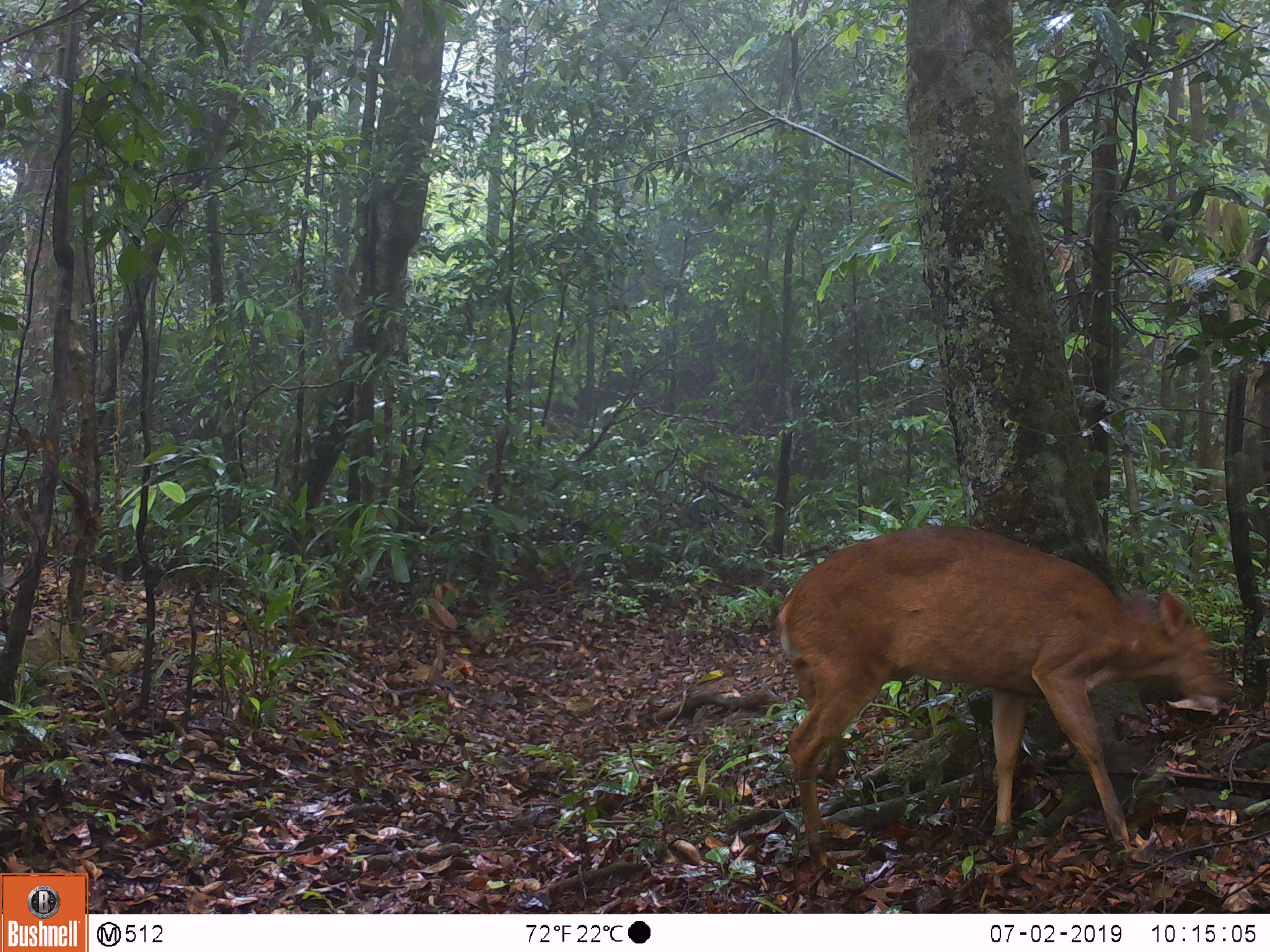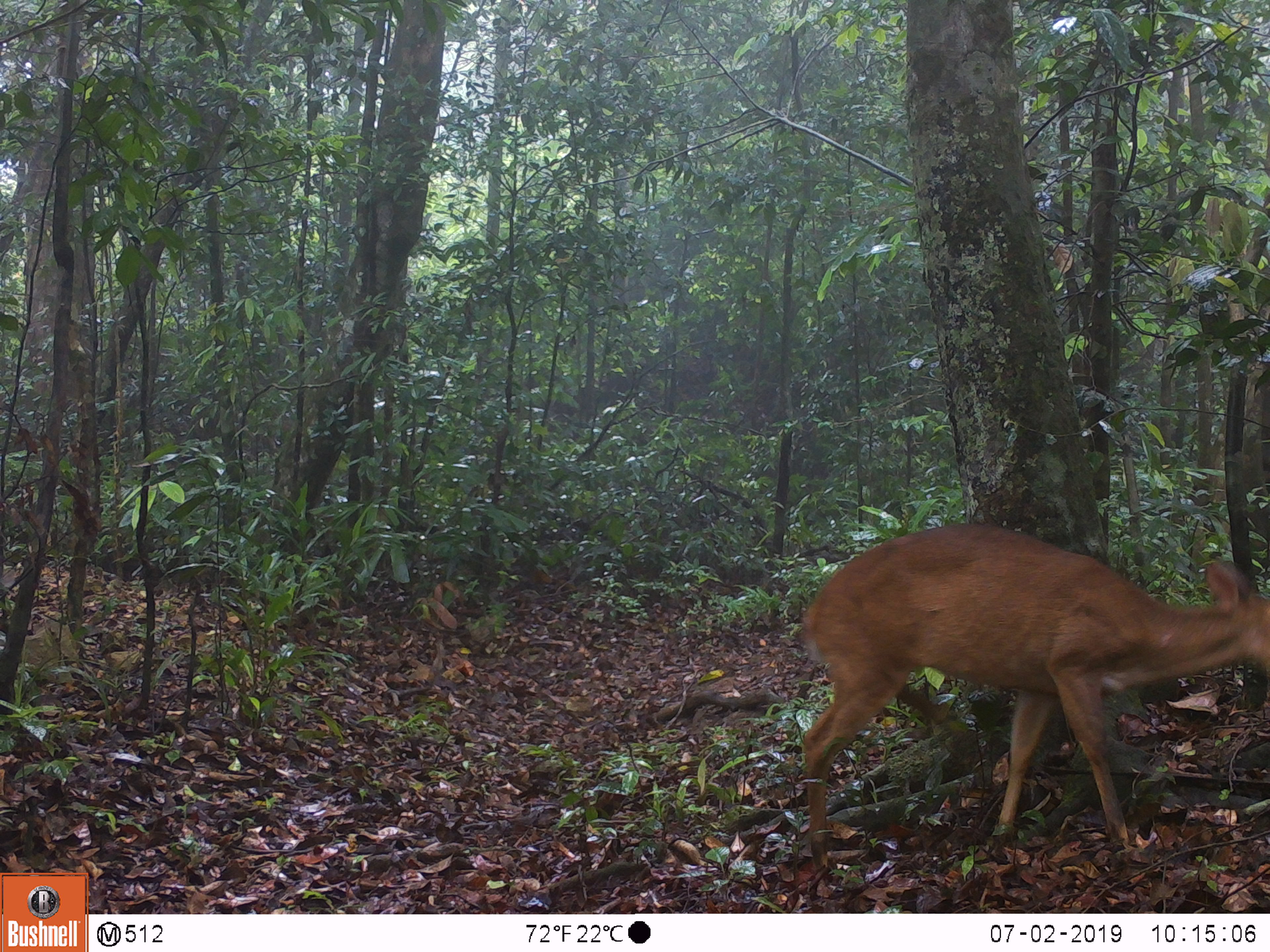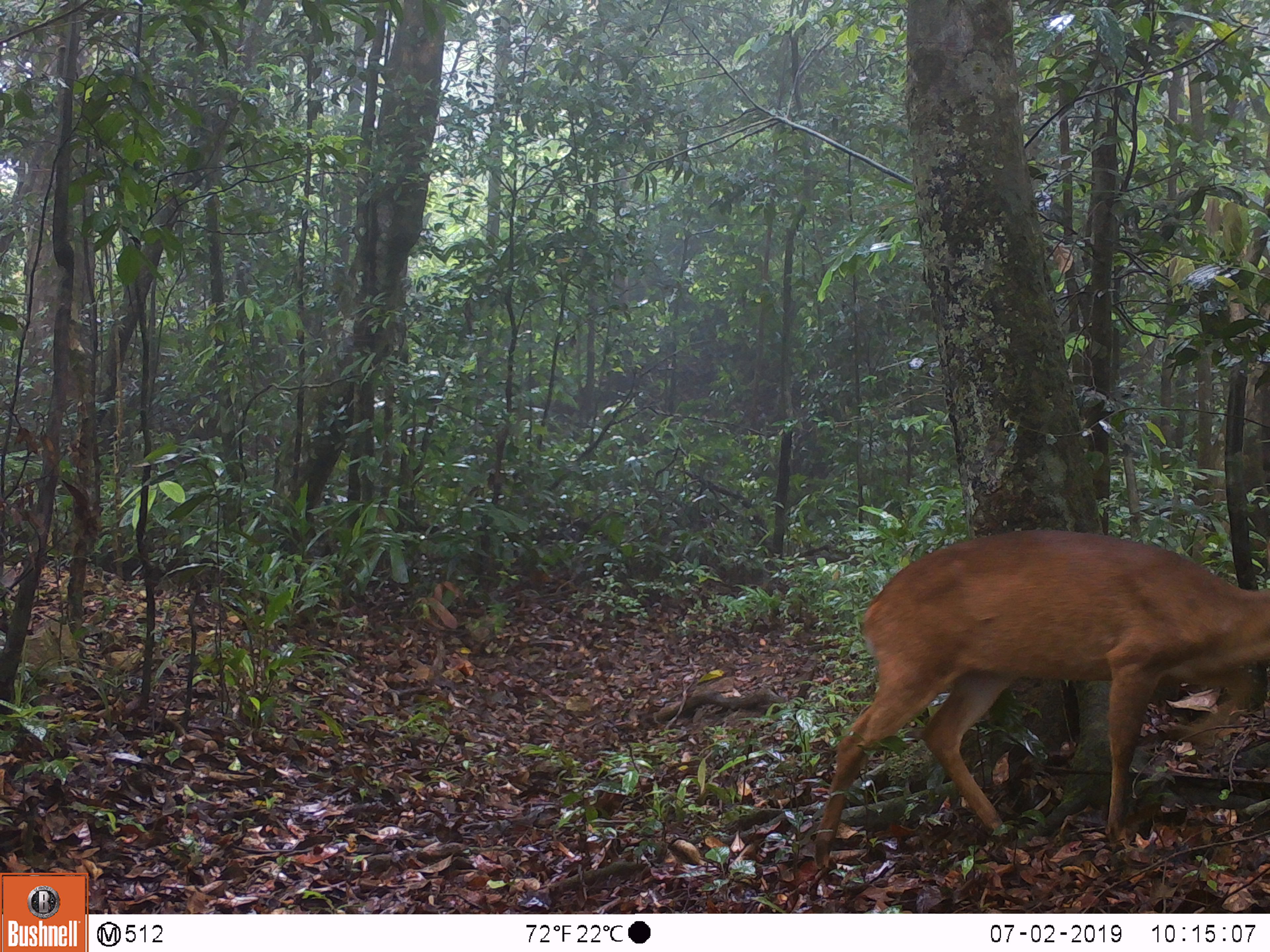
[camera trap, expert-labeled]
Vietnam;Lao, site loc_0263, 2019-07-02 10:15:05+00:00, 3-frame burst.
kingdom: Animalia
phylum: Chordata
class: Mammalia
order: Artiodactyla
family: Cervidae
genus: Muntiacus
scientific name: Muntiacus vuquangensis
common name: large-antlered muntjac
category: large antlered muntjac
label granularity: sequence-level